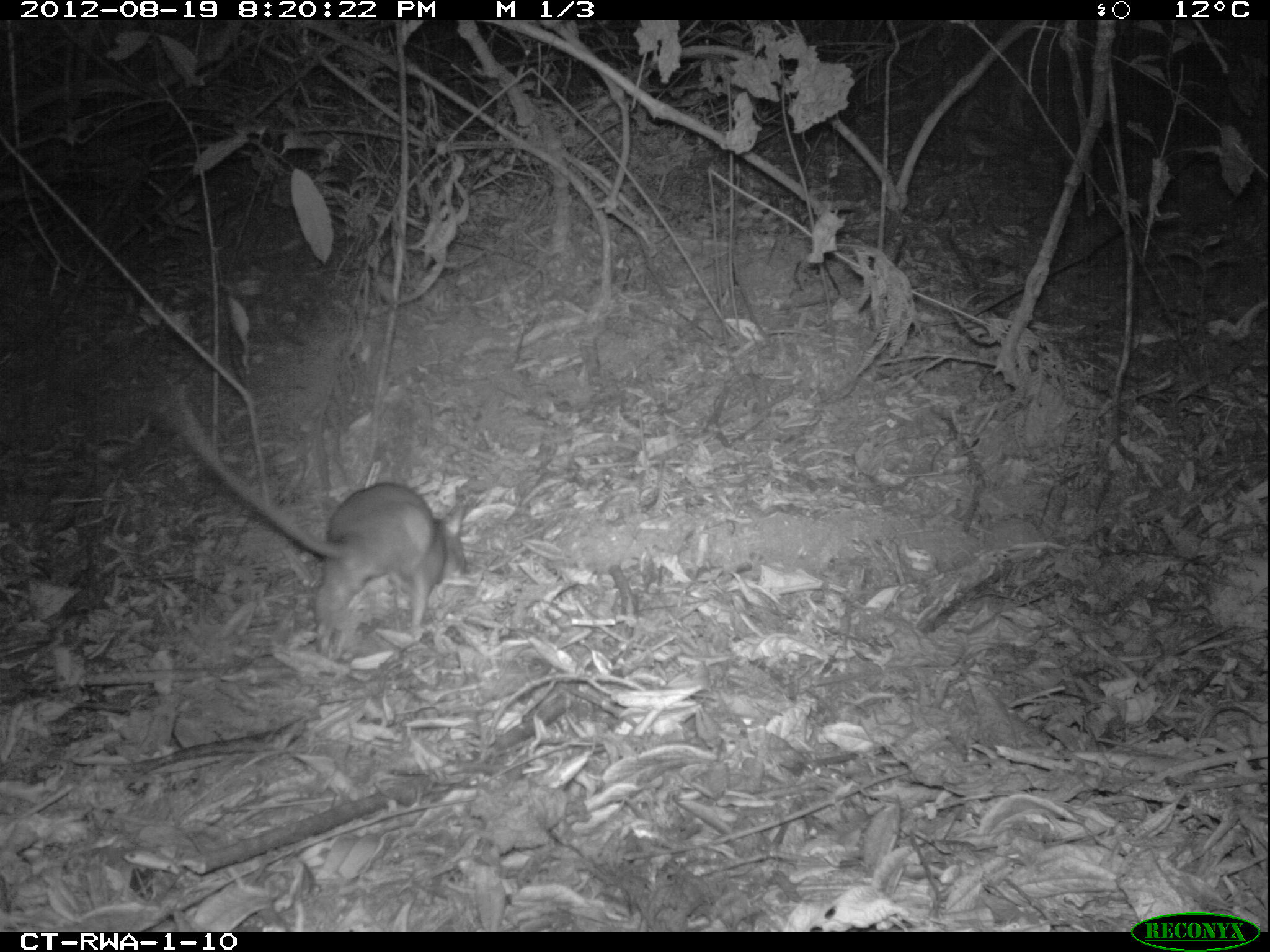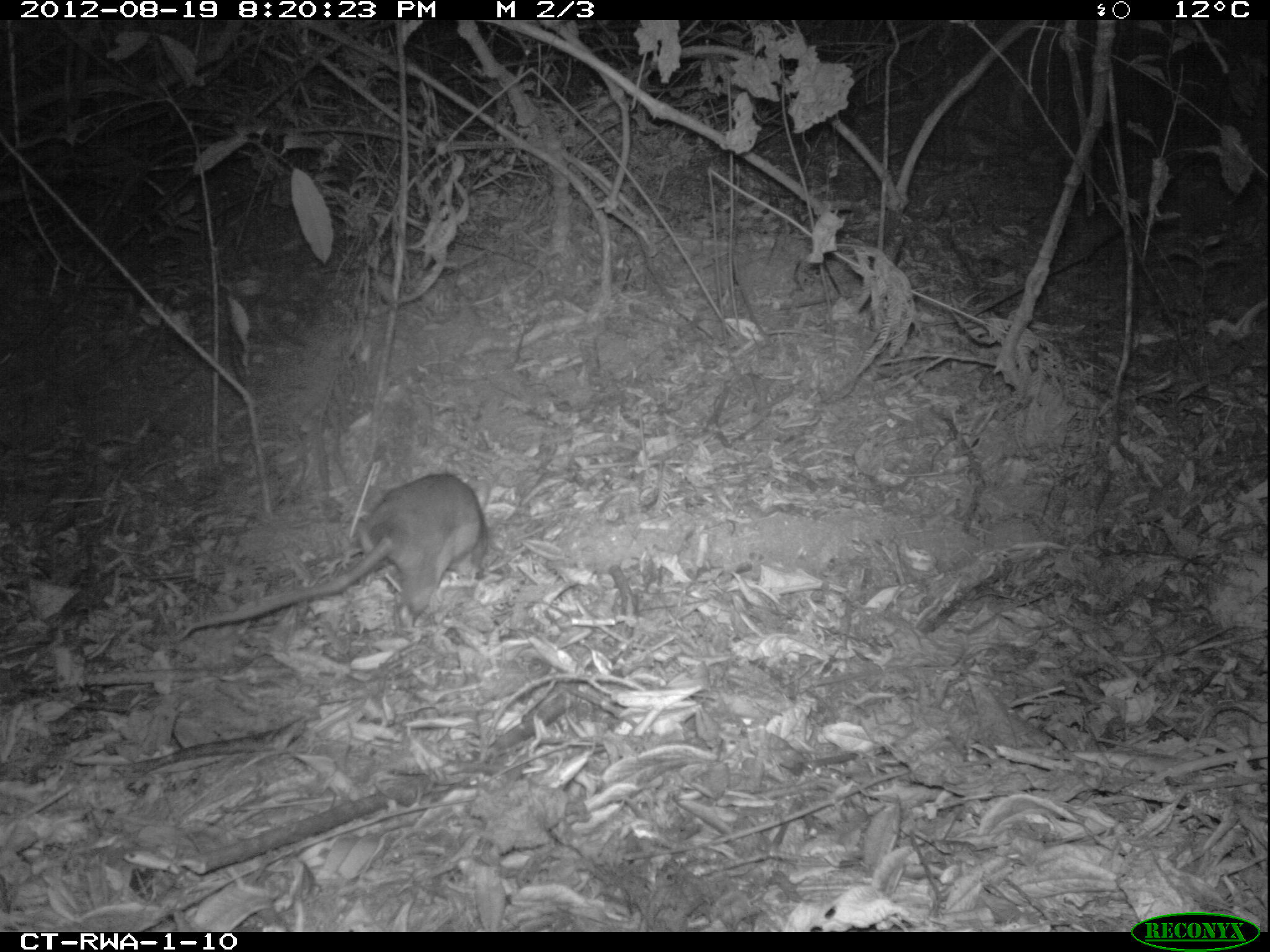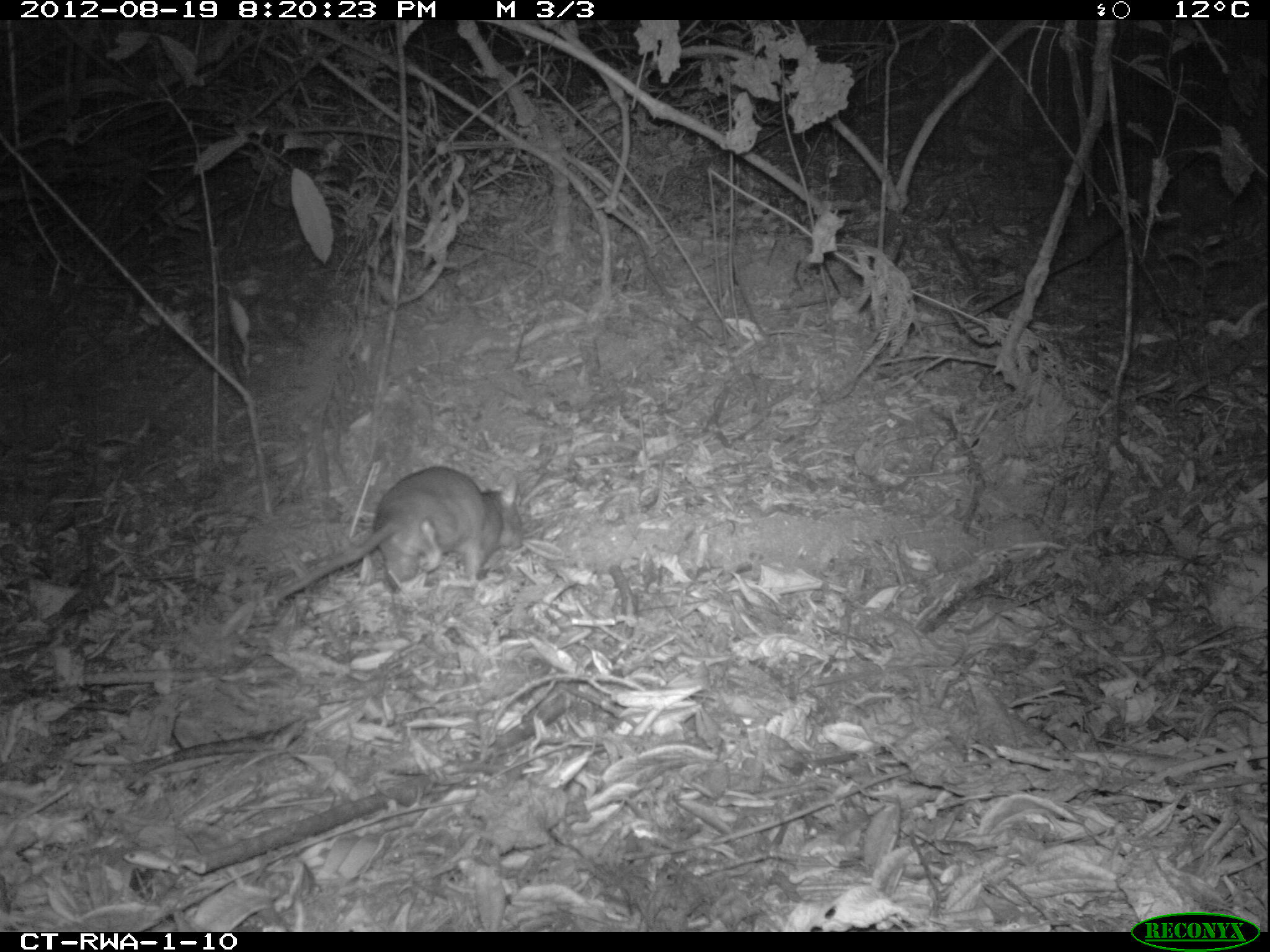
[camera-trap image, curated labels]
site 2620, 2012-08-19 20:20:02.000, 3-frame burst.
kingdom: Animalia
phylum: Chordata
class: Mammalia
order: Rodentia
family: Nesomyidae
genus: Cricetomys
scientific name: Cricetomys gambianus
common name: african giant pouched rat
Cricetomys gambianus (african giant pouched rat), count 1.